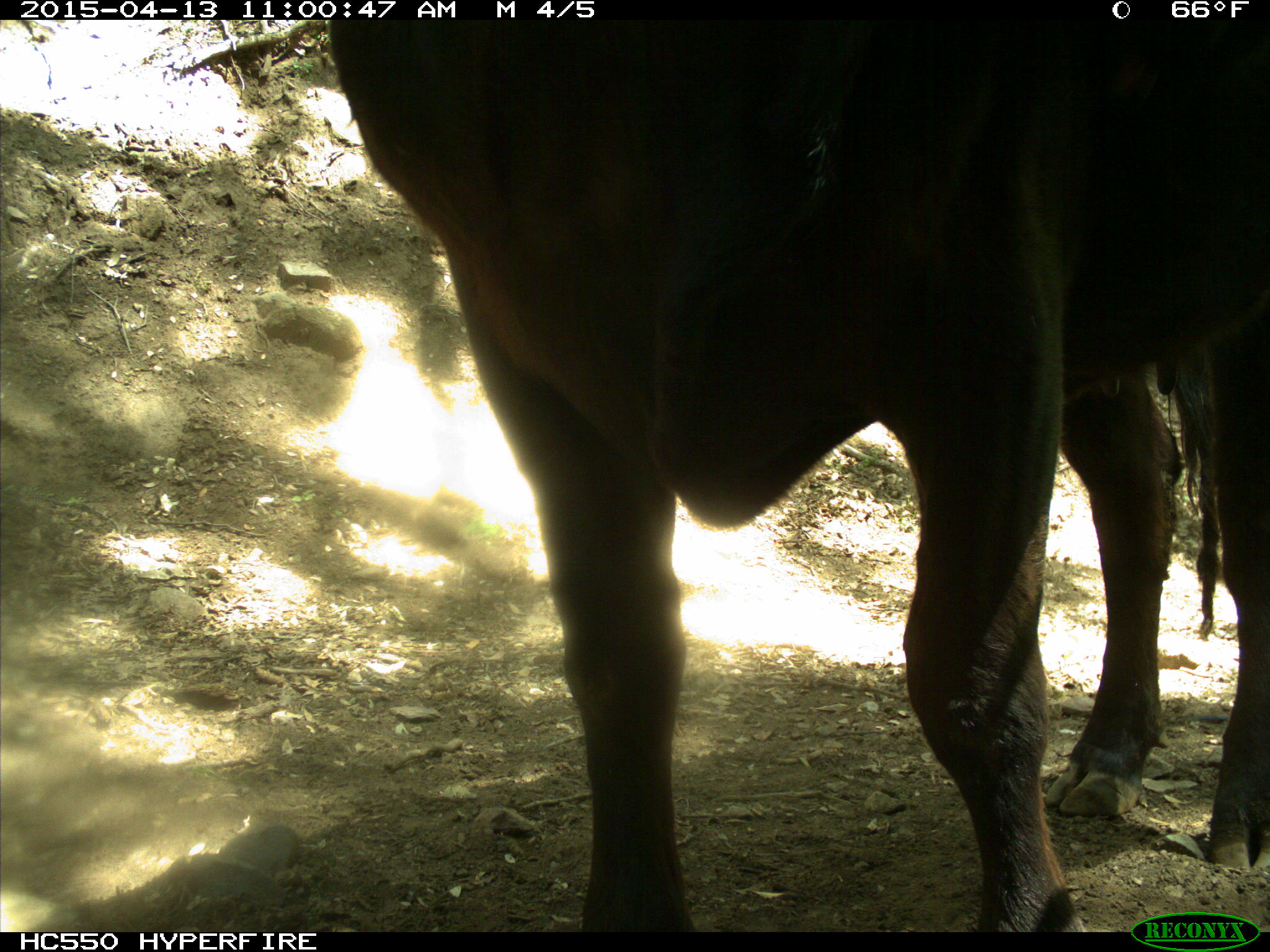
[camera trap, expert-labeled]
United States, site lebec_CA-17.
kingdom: Animalia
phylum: Chordata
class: Mammalia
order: Artiodactyla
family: Bovidae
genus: Bos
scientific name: Bos taurus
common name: domestic cow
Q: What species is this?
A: Bos taurus (domestic cow).